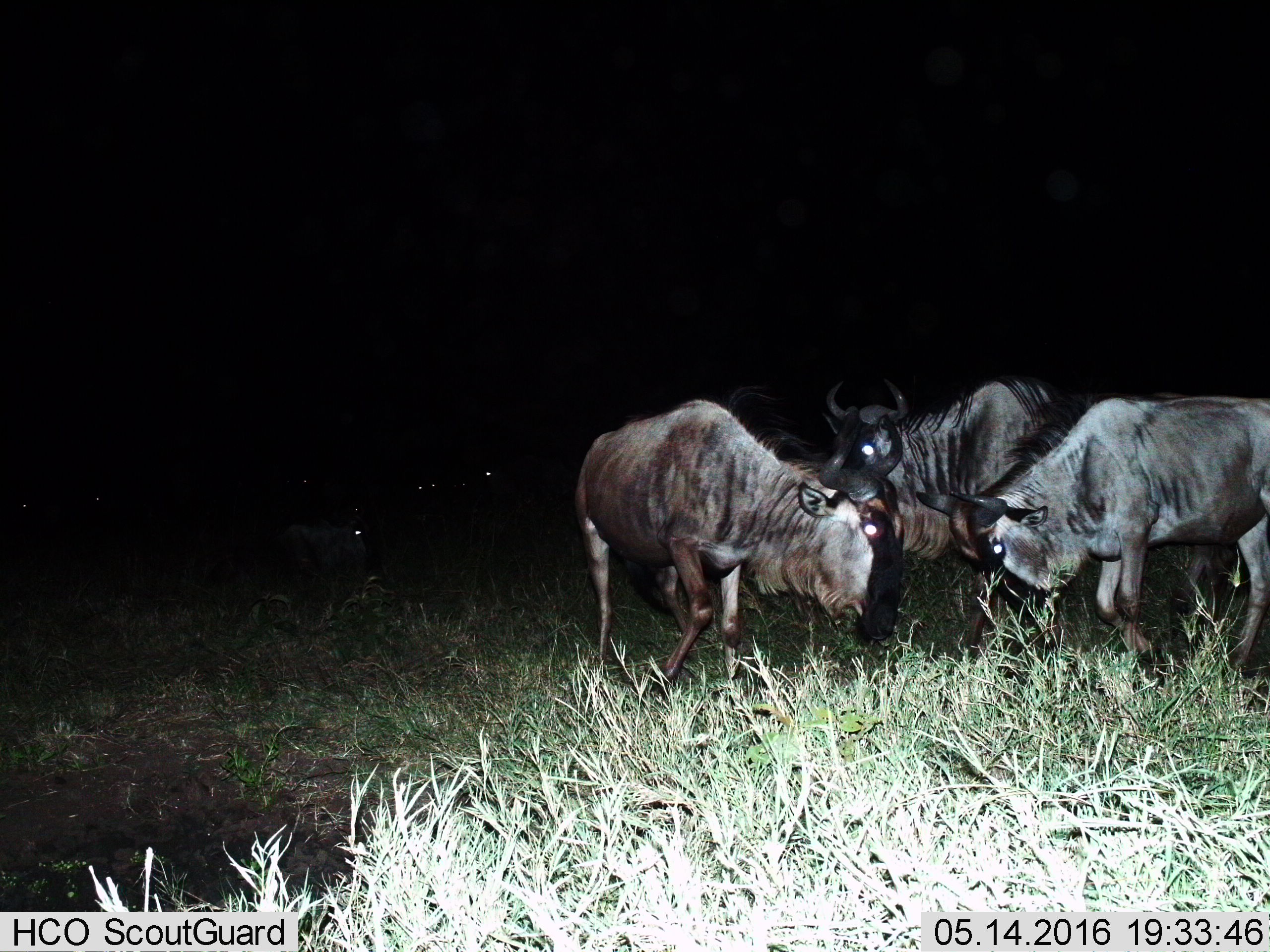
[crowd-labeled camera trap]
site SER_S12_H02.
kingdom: Animalia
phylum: Chordata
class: Mammalia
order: Artiodactyla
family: Bovidae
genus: Connochaetes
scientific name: Connochaetes taurinus taurinus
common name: blue wildebeest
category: wildebeestblue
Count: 5.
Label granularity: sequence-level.